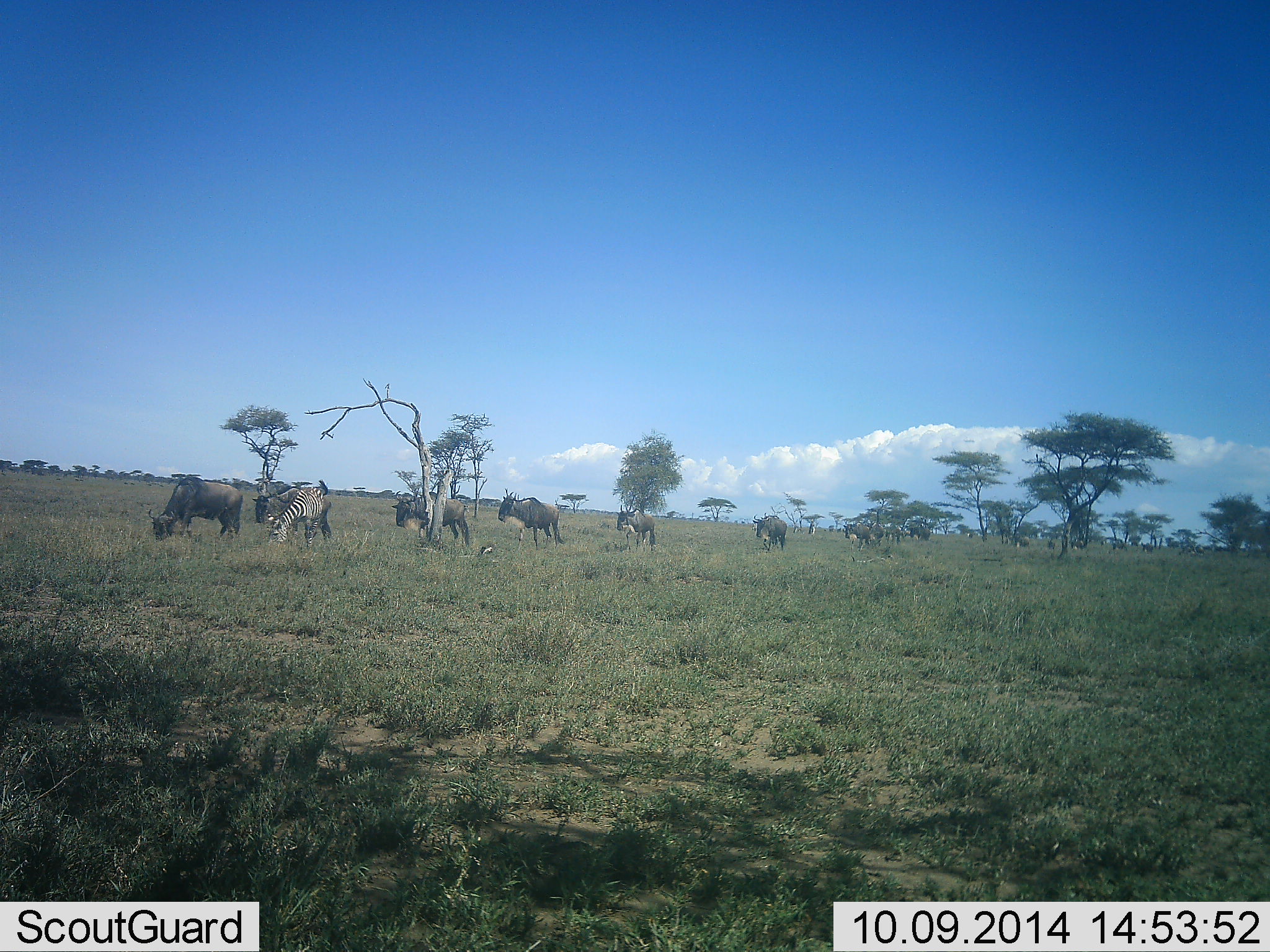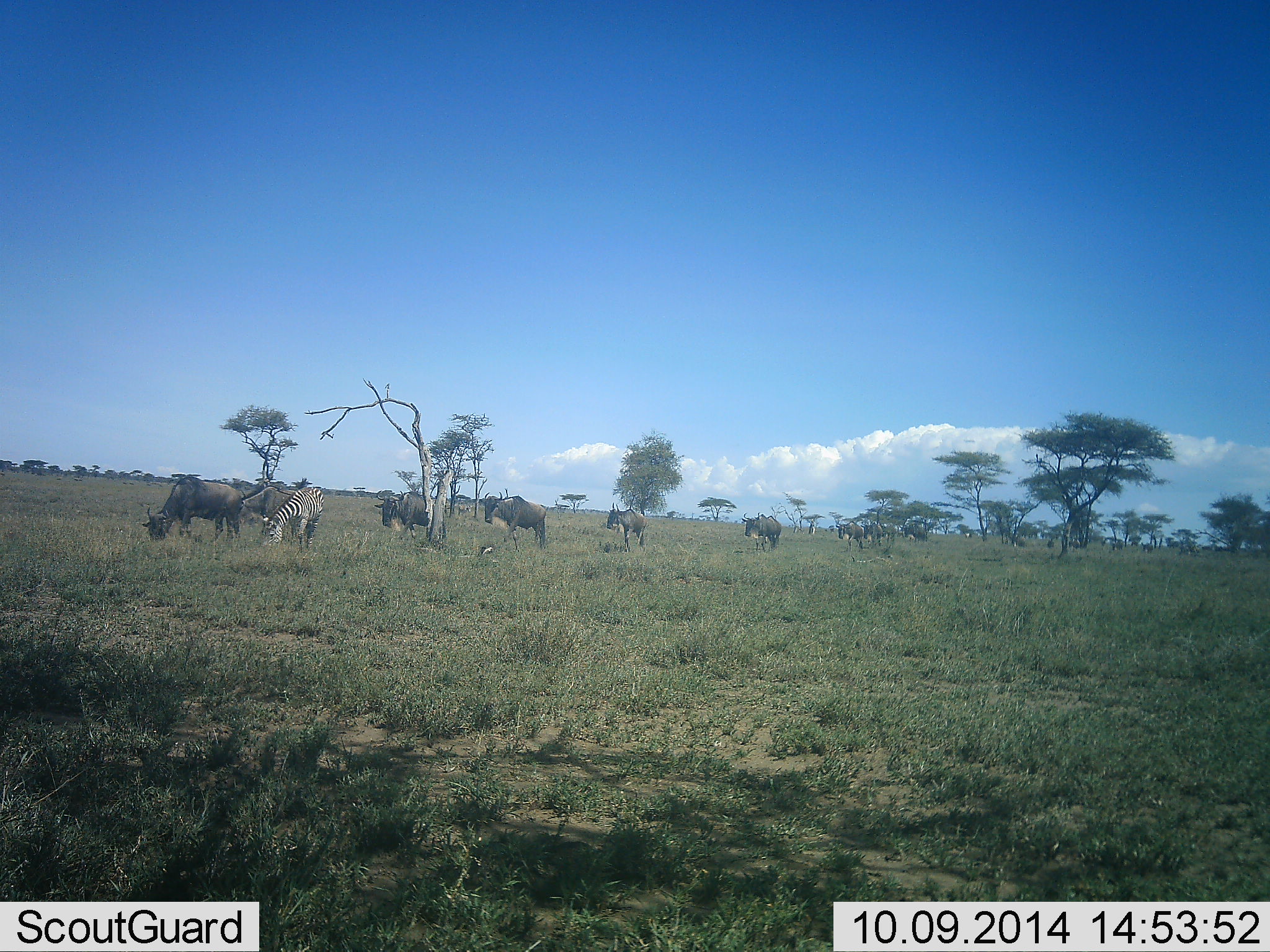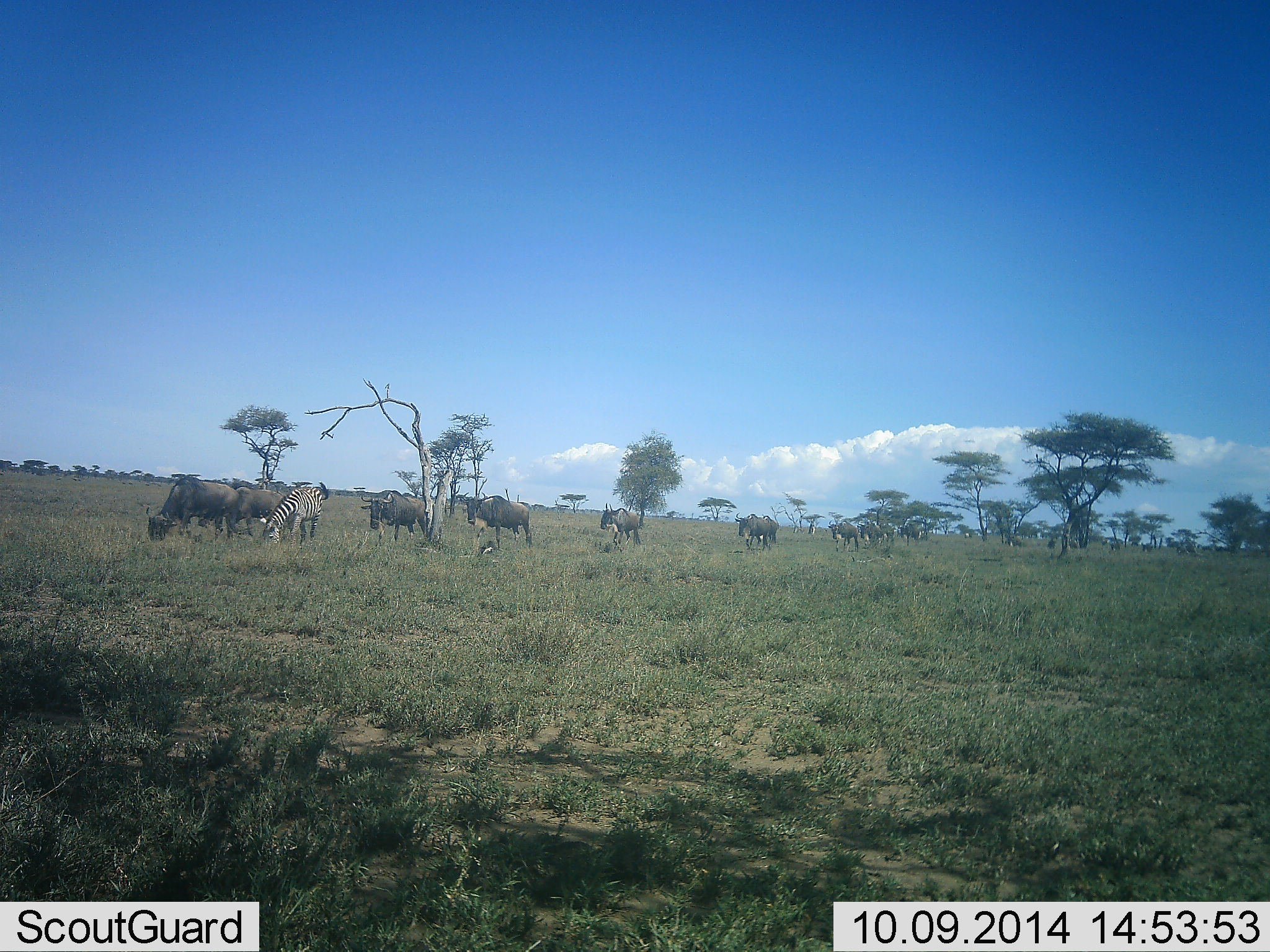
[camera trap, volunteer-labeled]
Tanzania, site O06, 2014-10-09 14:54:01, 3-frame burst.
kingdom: Animalia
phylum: Chordata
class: Mammalia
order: Artiodactyla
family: Bovidae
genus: Connochaetes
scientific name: Connochaetes taurinus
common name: blue wildebeest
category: wildebeest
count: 11-50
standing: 18%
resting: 0%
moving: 73%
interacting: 0%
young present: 0%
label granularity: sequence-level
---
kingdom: Animalia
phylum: Chordata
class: Mammalia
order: Perissodactyla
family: Equidae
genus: Equus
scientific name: Equus quagga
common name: plains zebra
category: zebra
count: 1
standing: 10%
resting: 0%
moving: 30%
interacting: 0%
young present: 0%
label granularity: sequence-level